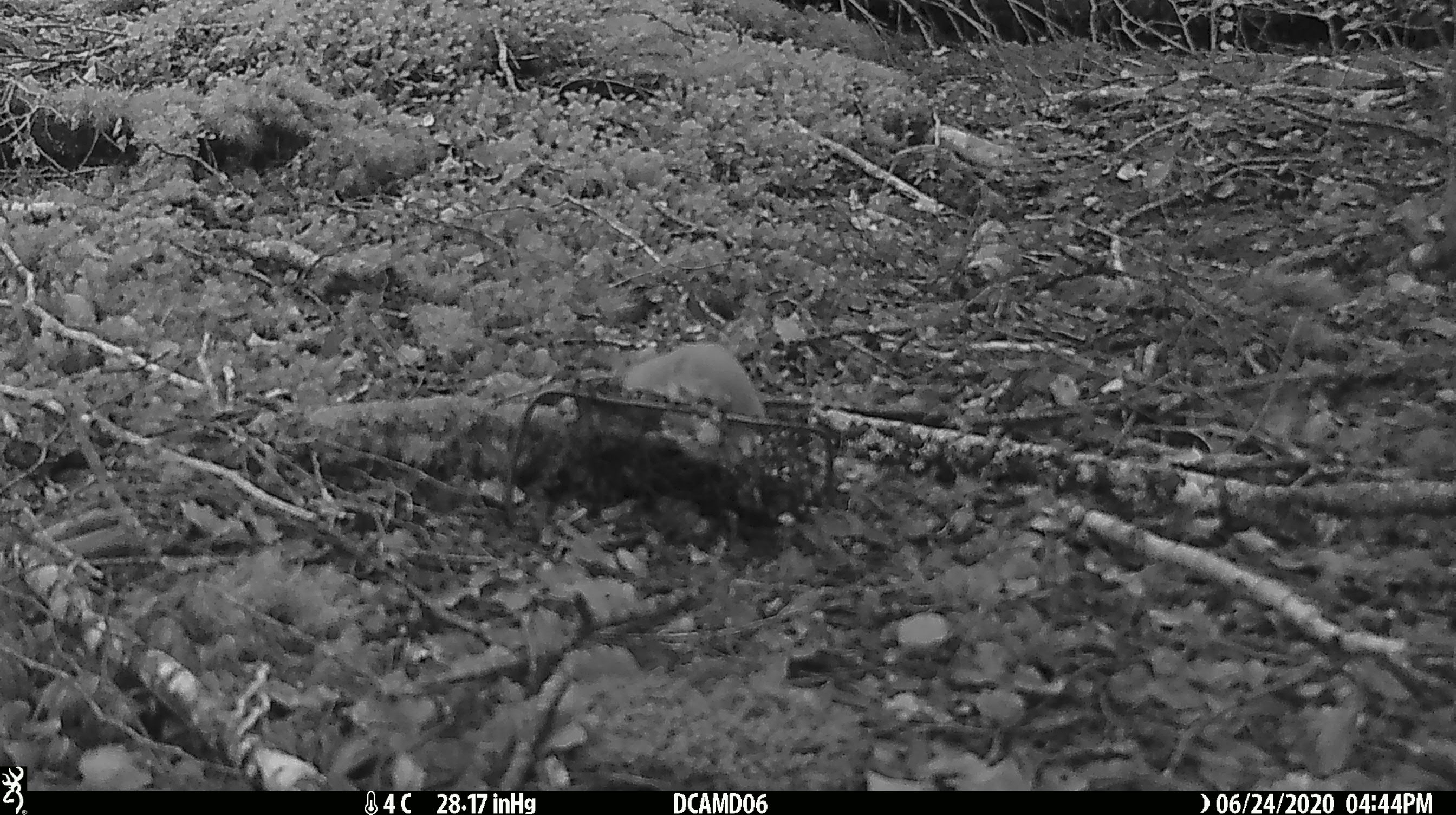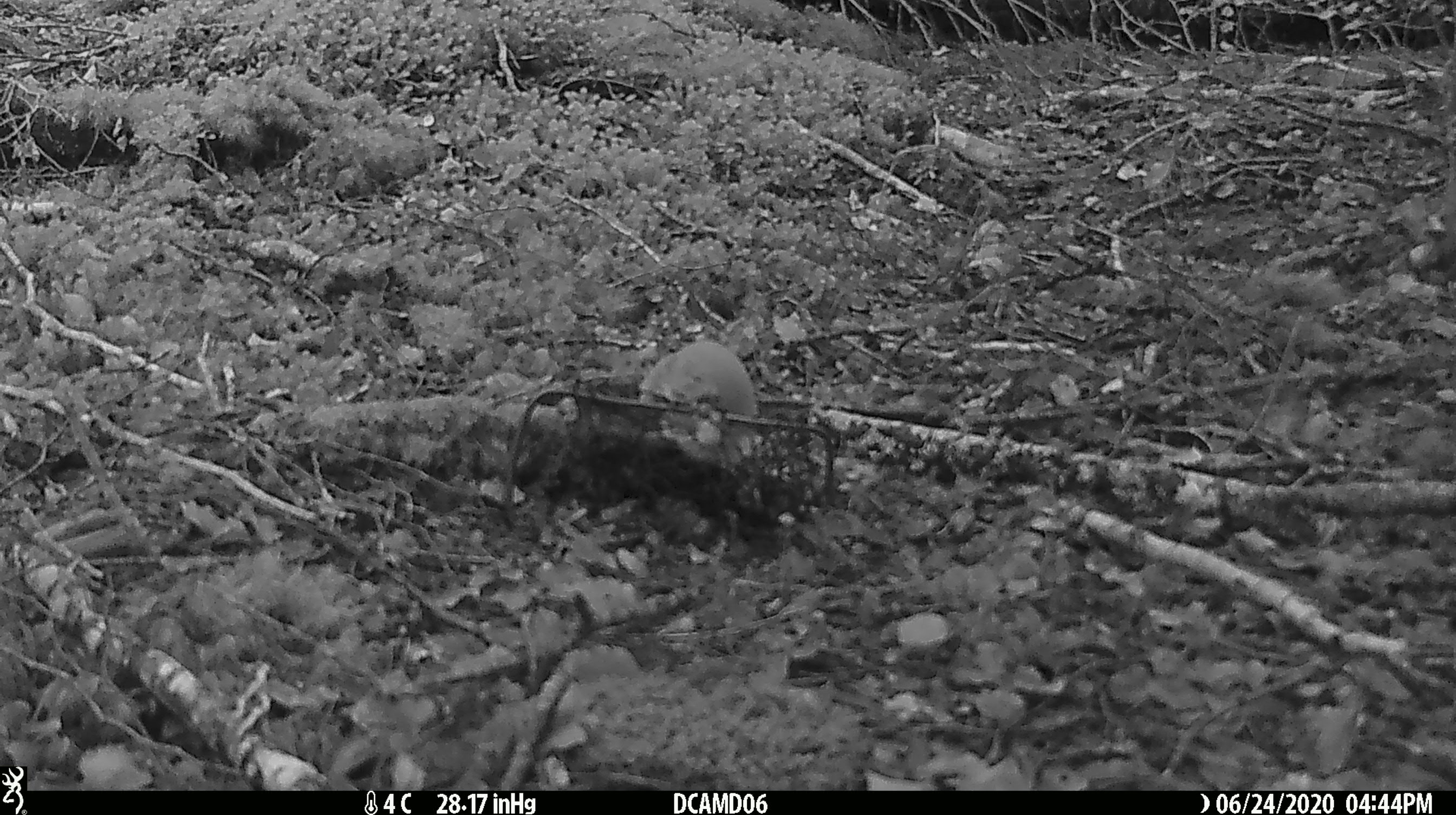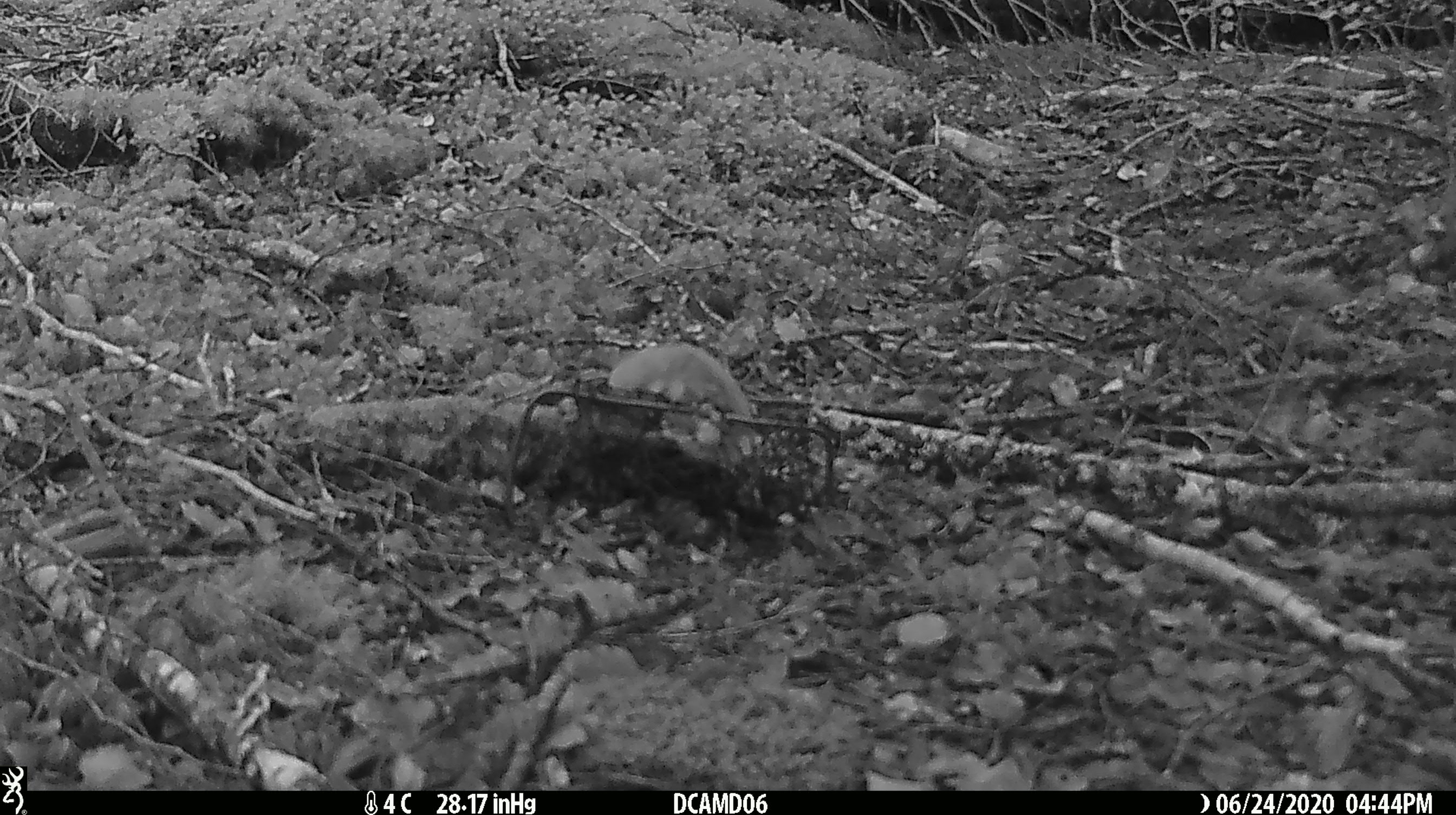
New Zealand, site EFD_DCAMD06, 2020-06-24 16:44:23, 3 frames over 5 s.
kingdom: Animalia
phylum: Chordata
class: Mammalia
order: Carnivora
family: Mustelidae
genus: Mustela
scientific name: Mustela nivalis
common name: least weasel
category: weasel